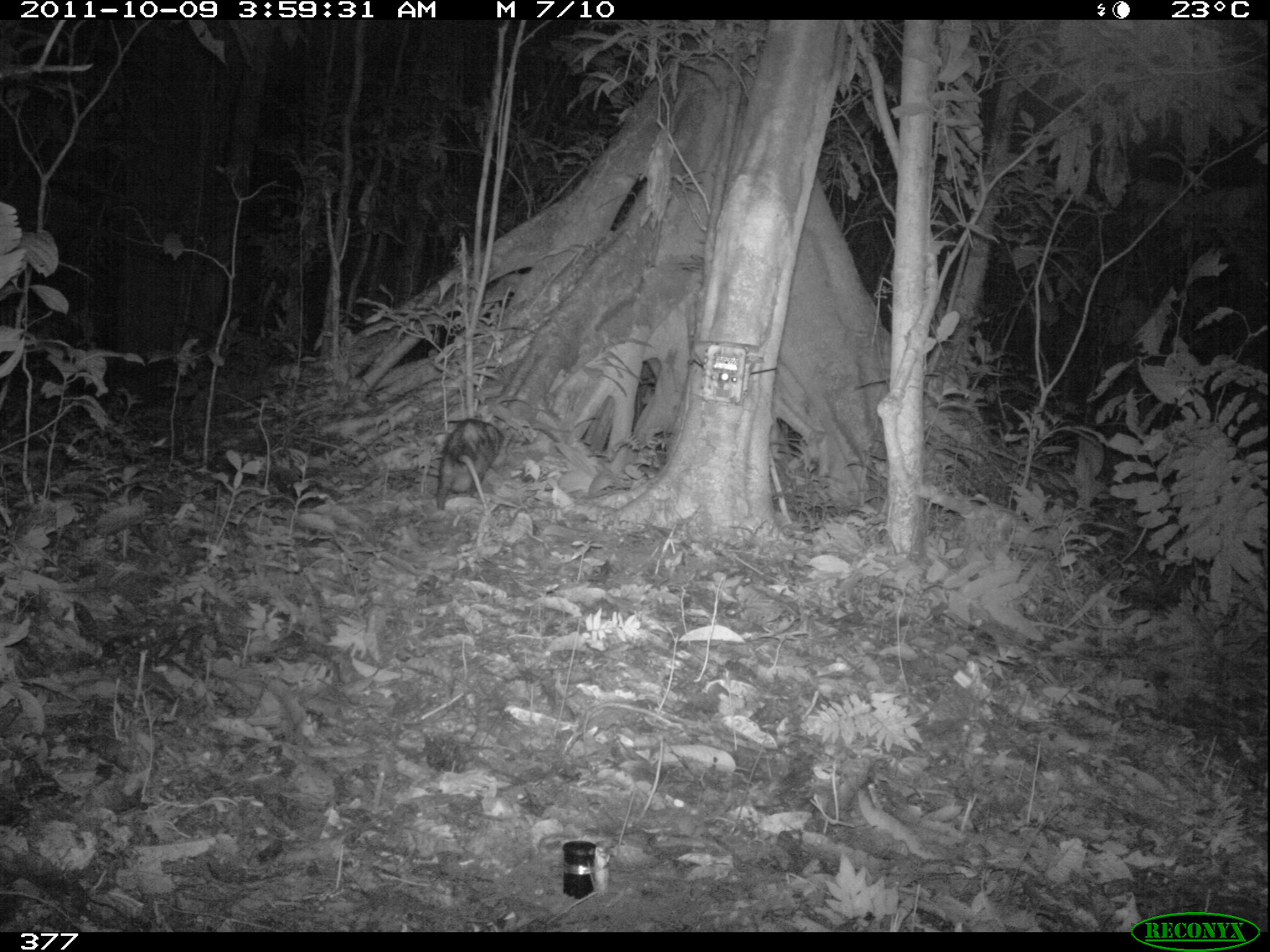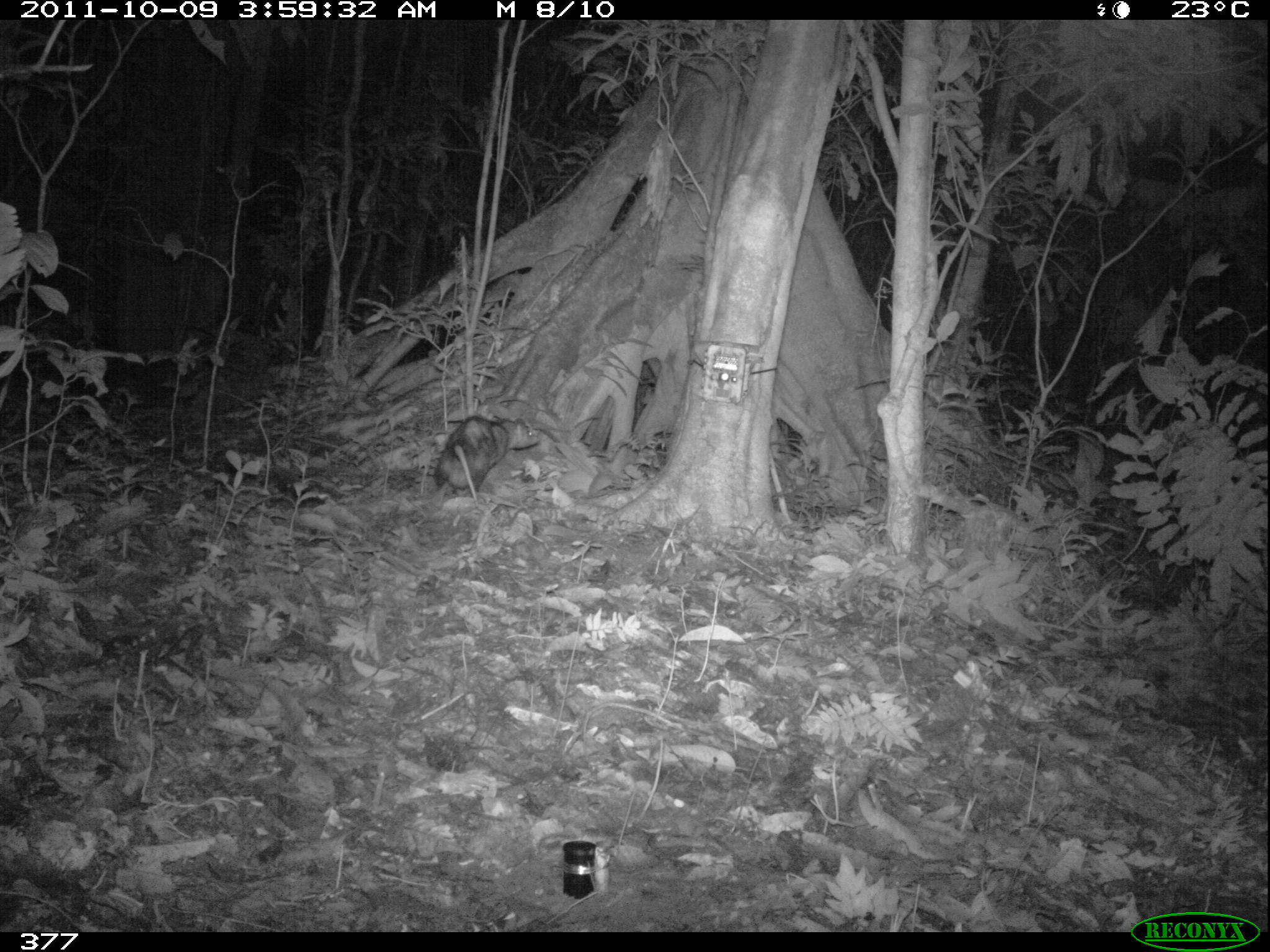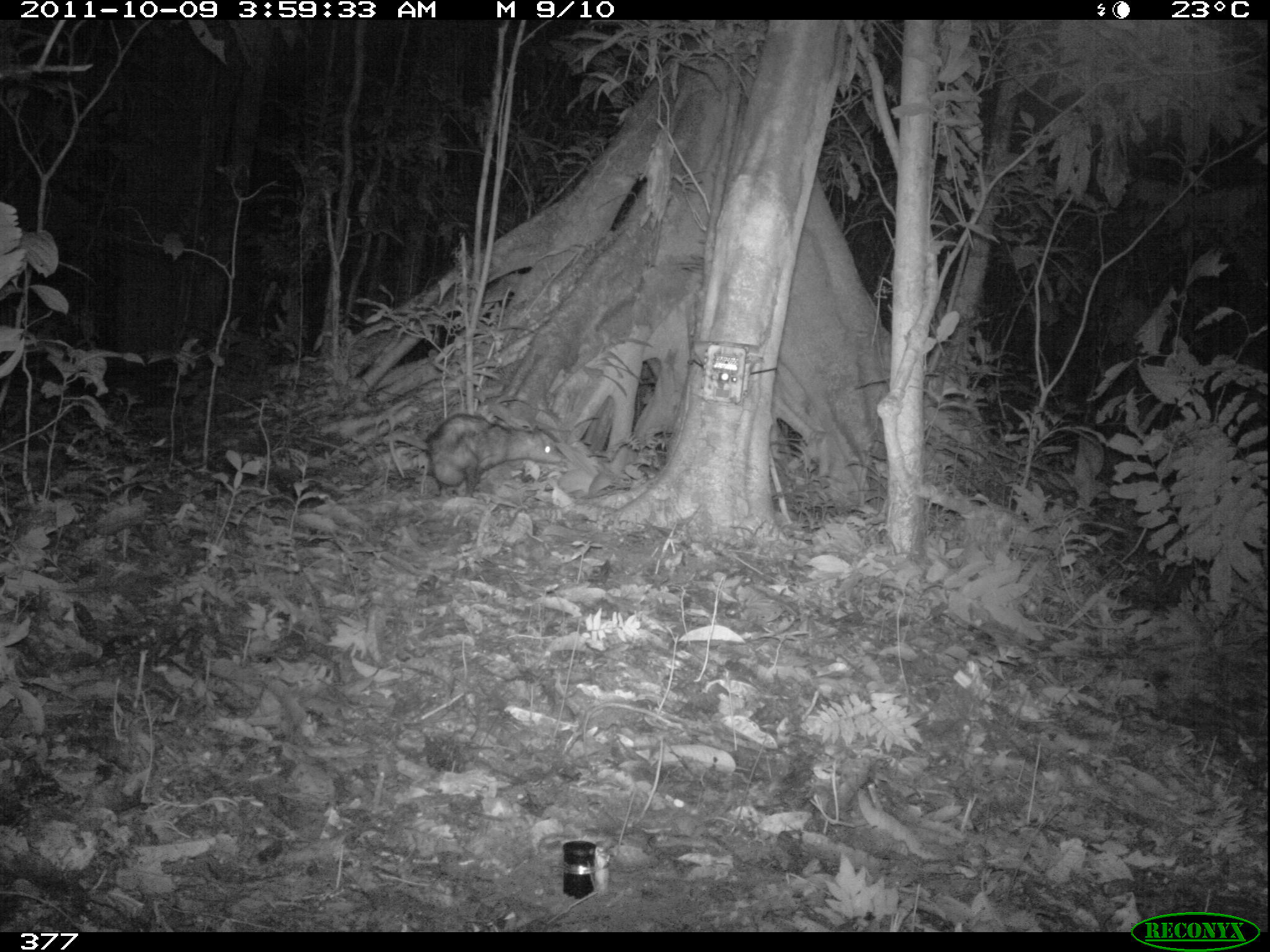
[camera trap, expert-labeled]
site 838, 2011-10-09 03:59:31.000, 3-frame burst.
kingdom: Animalia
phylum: Chordata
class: Mammalia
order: Didelphimorphia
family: Didelphidae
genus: Didelphis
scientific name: Didelphis marsupialis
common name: southern opossum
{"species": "Didelphis marsupialis (southern opossum)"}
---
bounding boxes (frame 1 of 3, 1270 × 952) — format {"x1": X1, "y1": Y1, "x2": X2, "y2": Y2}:
didelphis marsupialis: {"x1": 434, "y1": 416, "x2": 502, "y2": 517}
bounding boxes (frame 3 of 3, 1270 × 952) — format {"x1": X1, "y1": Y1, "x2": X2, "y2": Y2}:
didelphis marsupialis: {"x1": 386, "y1": 411, "x2": 562, "y2": 496}